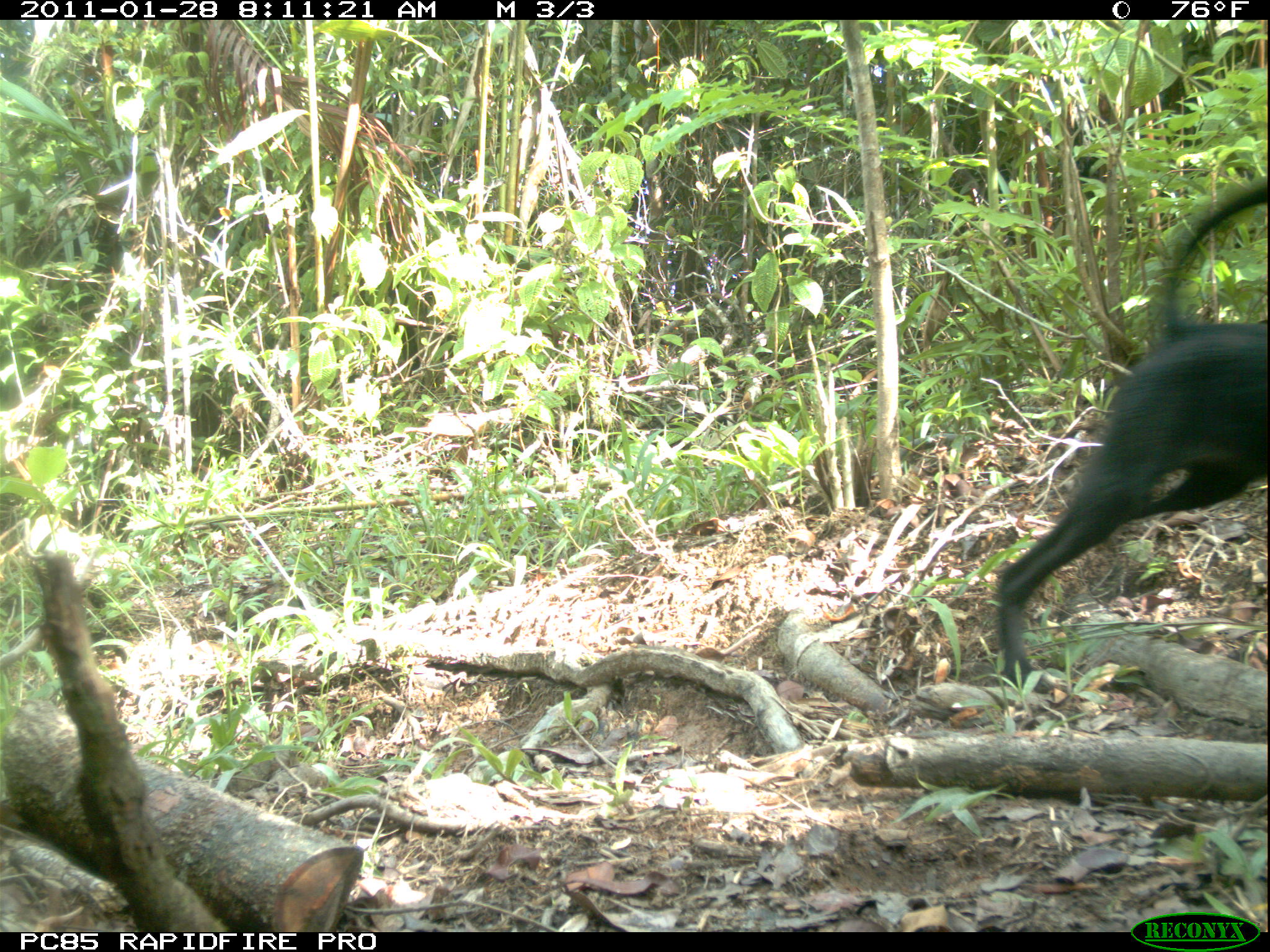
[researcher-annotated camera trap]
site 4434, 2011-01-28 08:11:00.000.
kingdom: Animalia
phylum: Chordata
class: Mammalia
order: Carnivora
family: Canidae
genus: Canis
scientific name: Canis familiaris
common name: domestic dog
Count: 3.